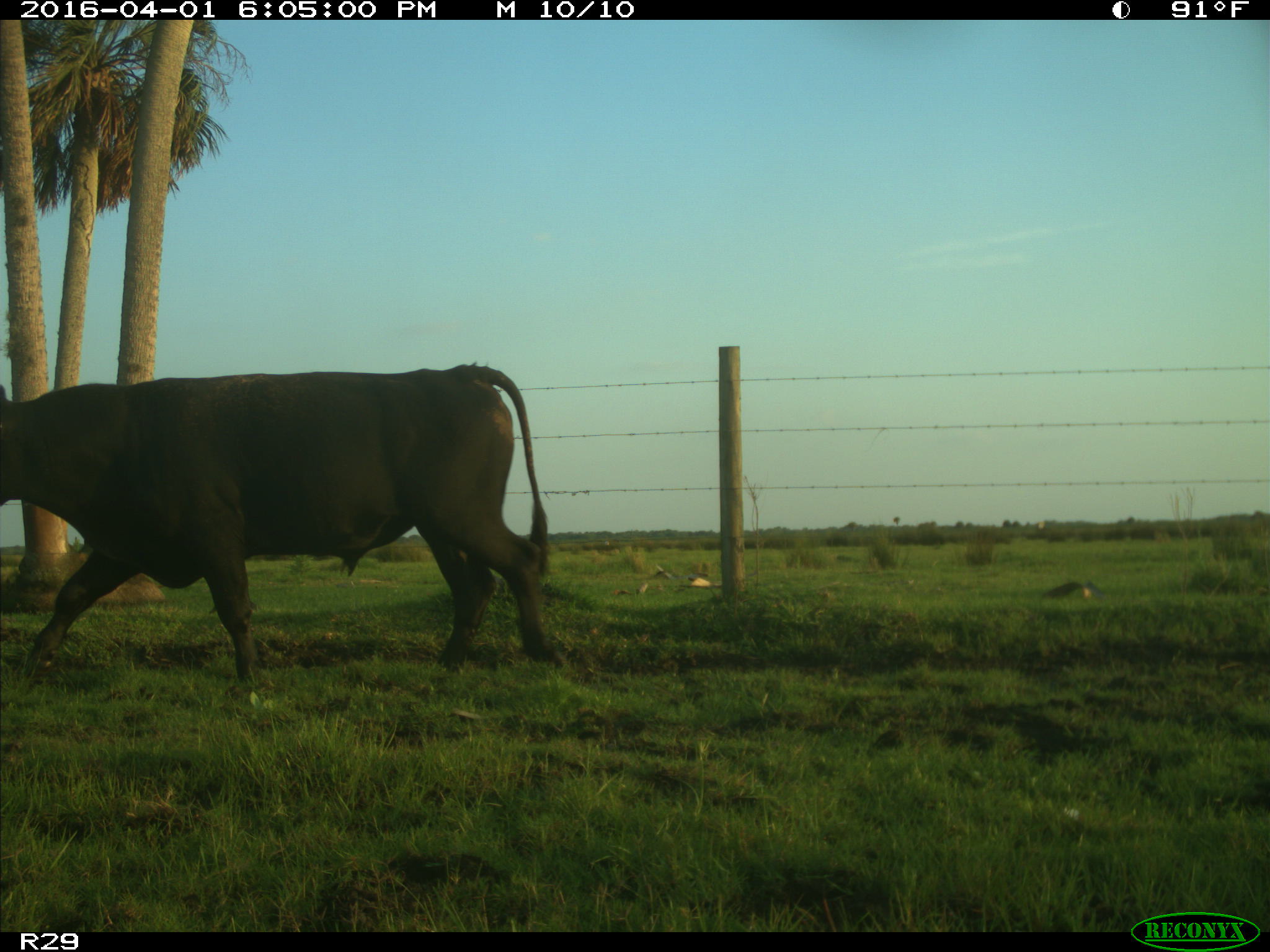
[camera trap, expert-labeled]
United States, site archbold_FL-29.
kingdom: Animalia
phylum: Chordata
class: Mammalia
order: Artiodactyla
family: Bovidae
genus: Bos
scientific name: Bos taurus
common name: domestic cow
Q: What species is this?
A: Bos taurus (domestic cow).